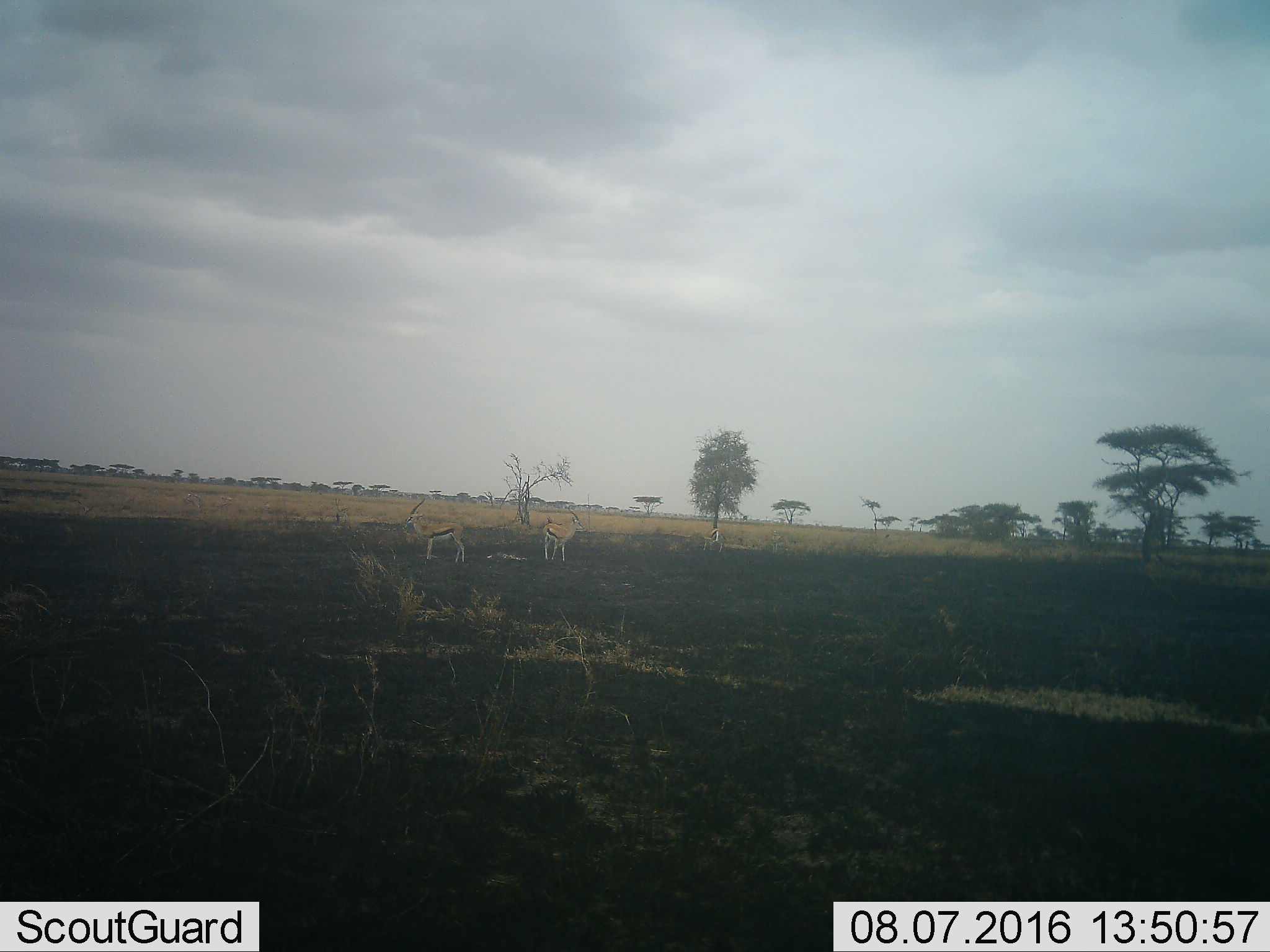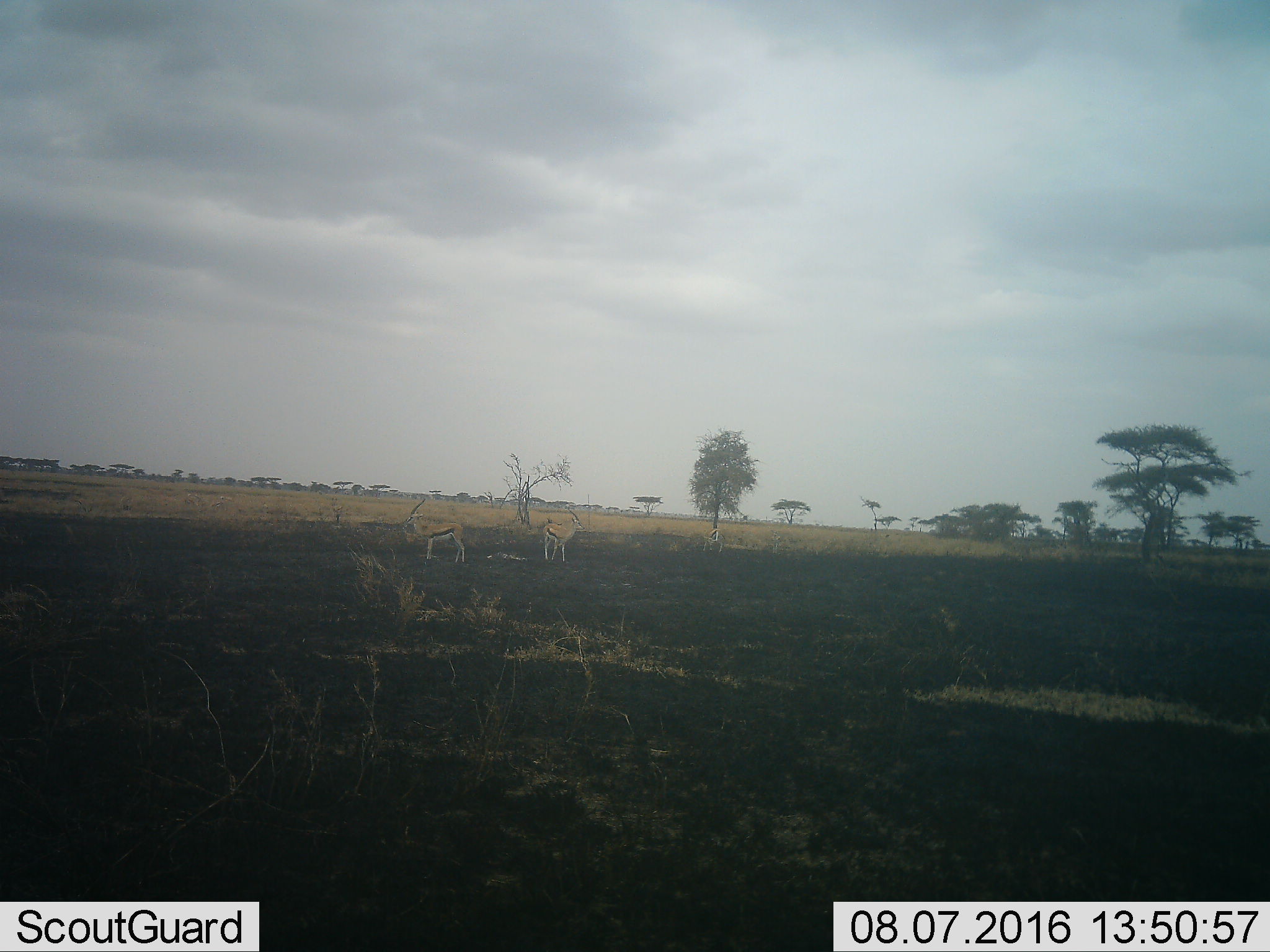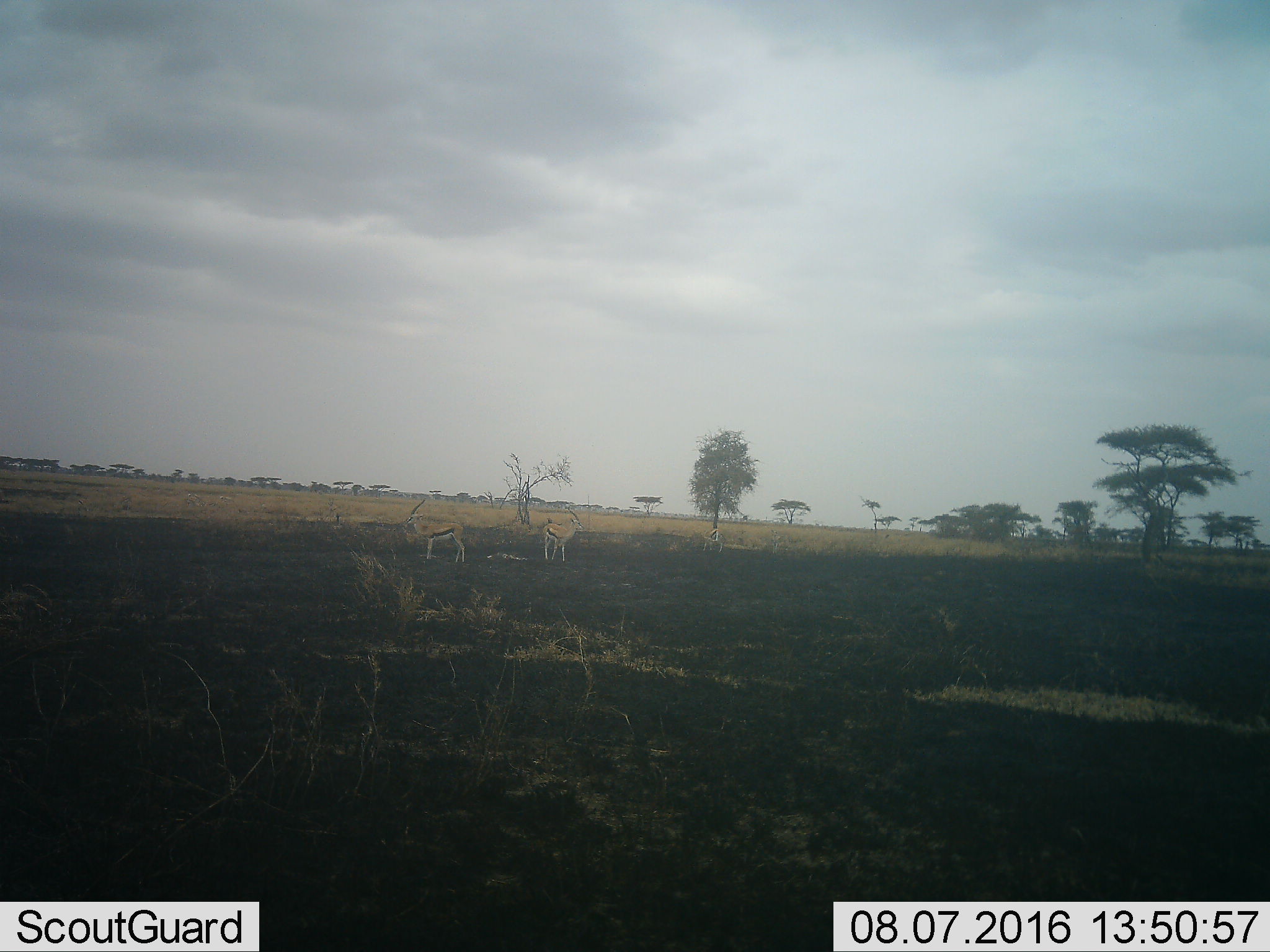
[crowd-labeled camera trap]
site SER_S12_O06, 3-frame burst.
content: unidentified animal